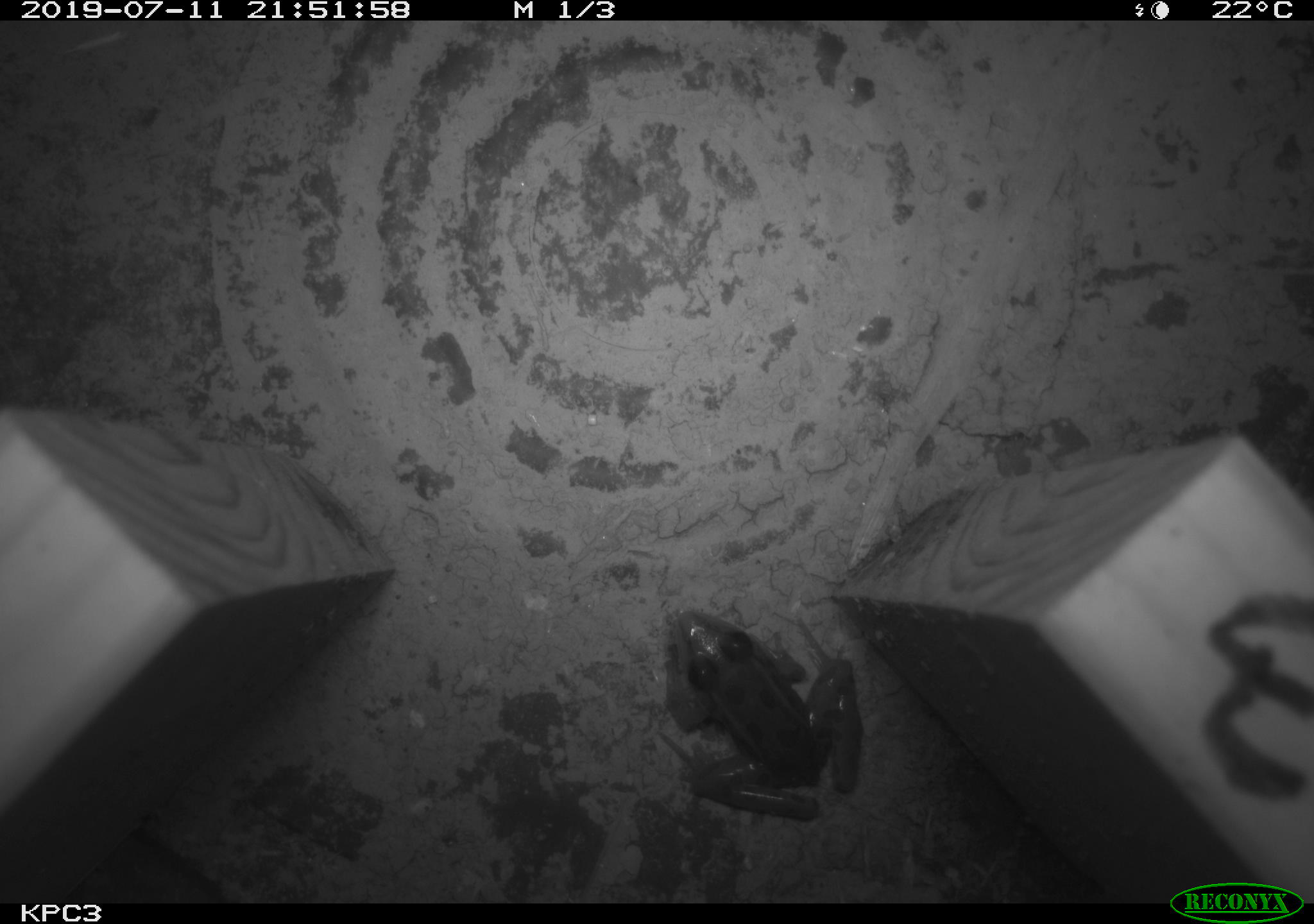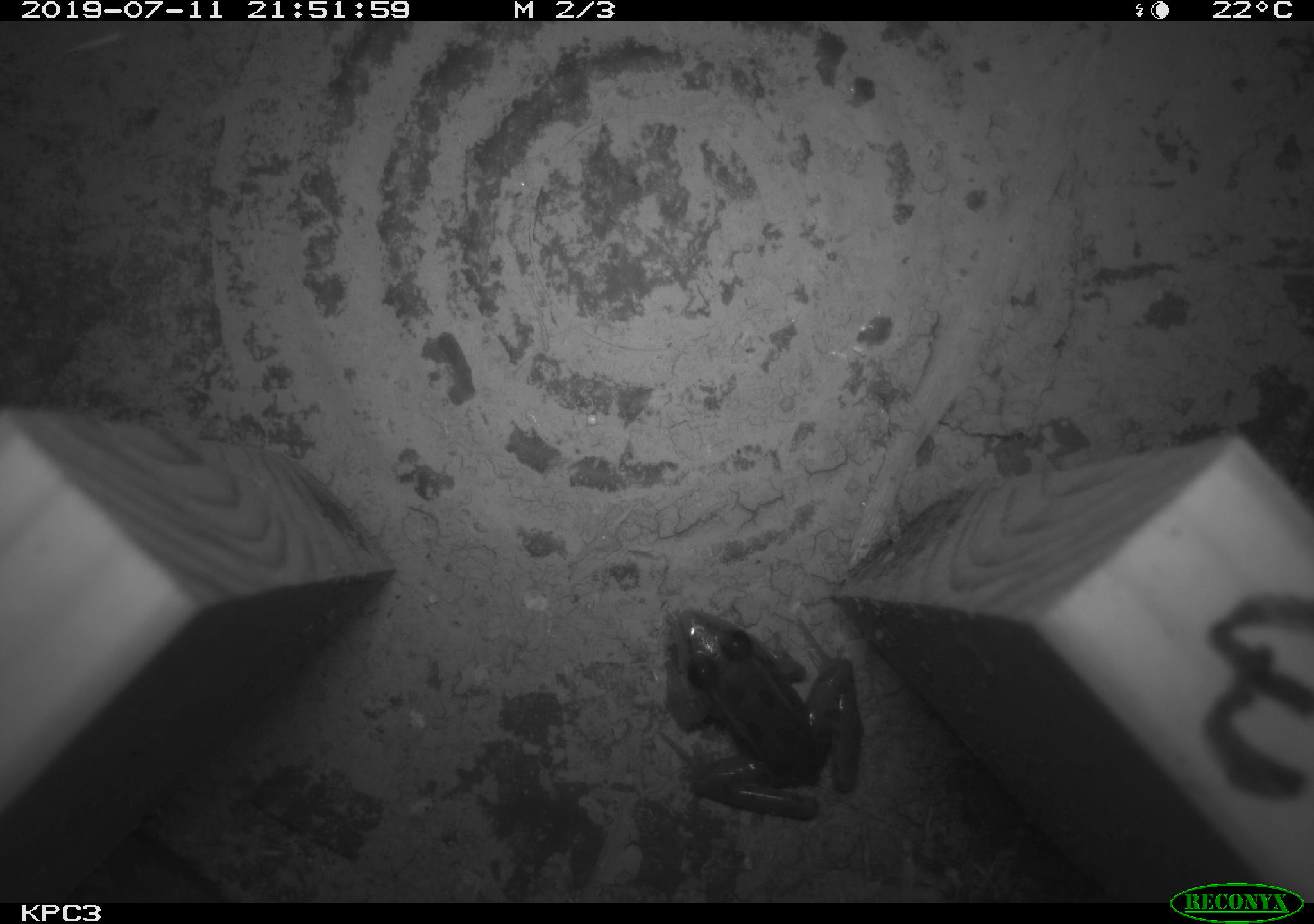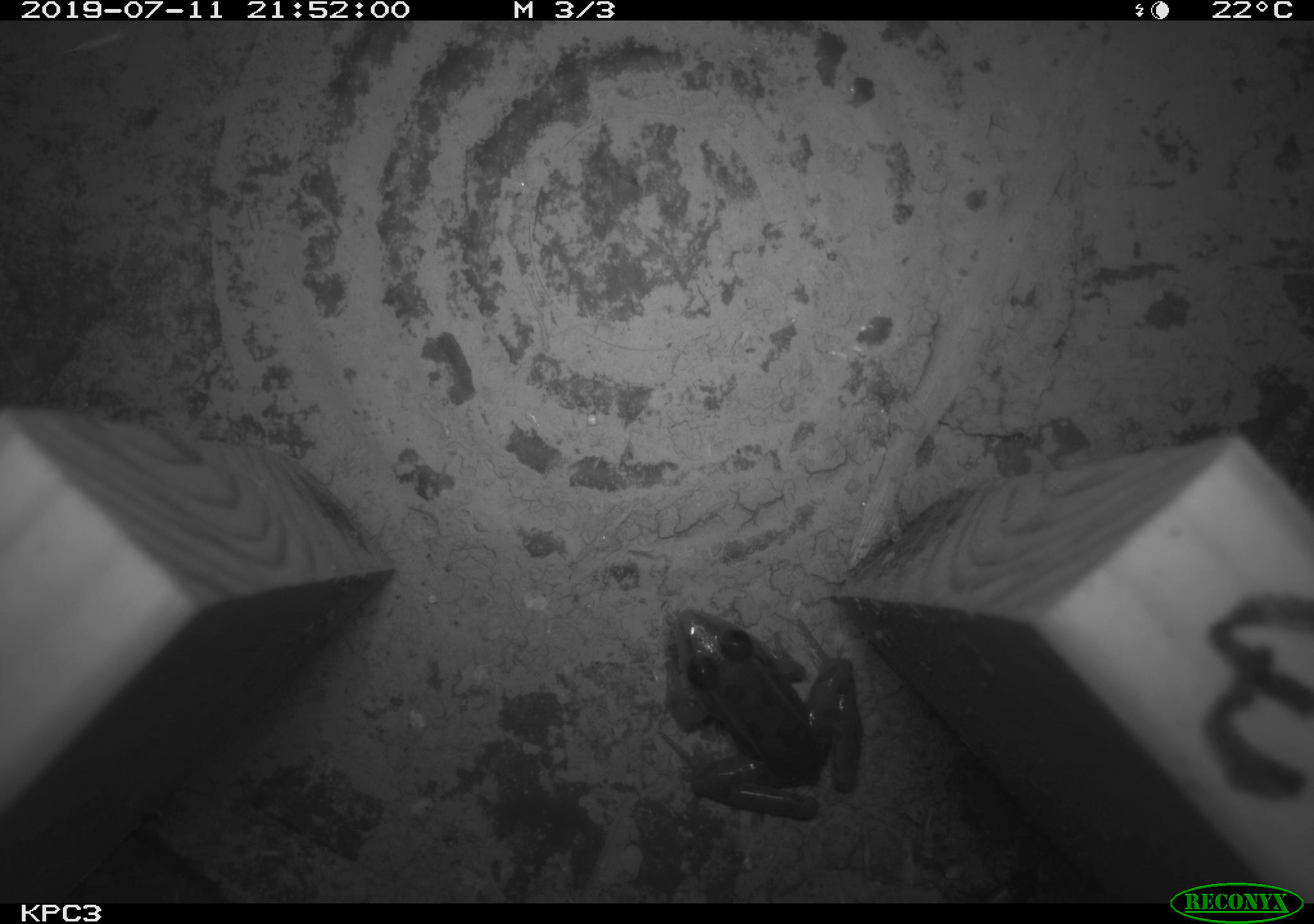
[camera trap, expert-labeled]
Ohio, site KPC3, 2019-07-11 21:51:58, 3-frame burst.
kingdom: Animalia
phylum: Chordata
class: Amphibia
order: Anura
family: Ranidae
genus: Lithobates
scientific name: Lithobates pipiens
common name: northern leopard frog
Northern leopard frog (Lithobates pipiens).